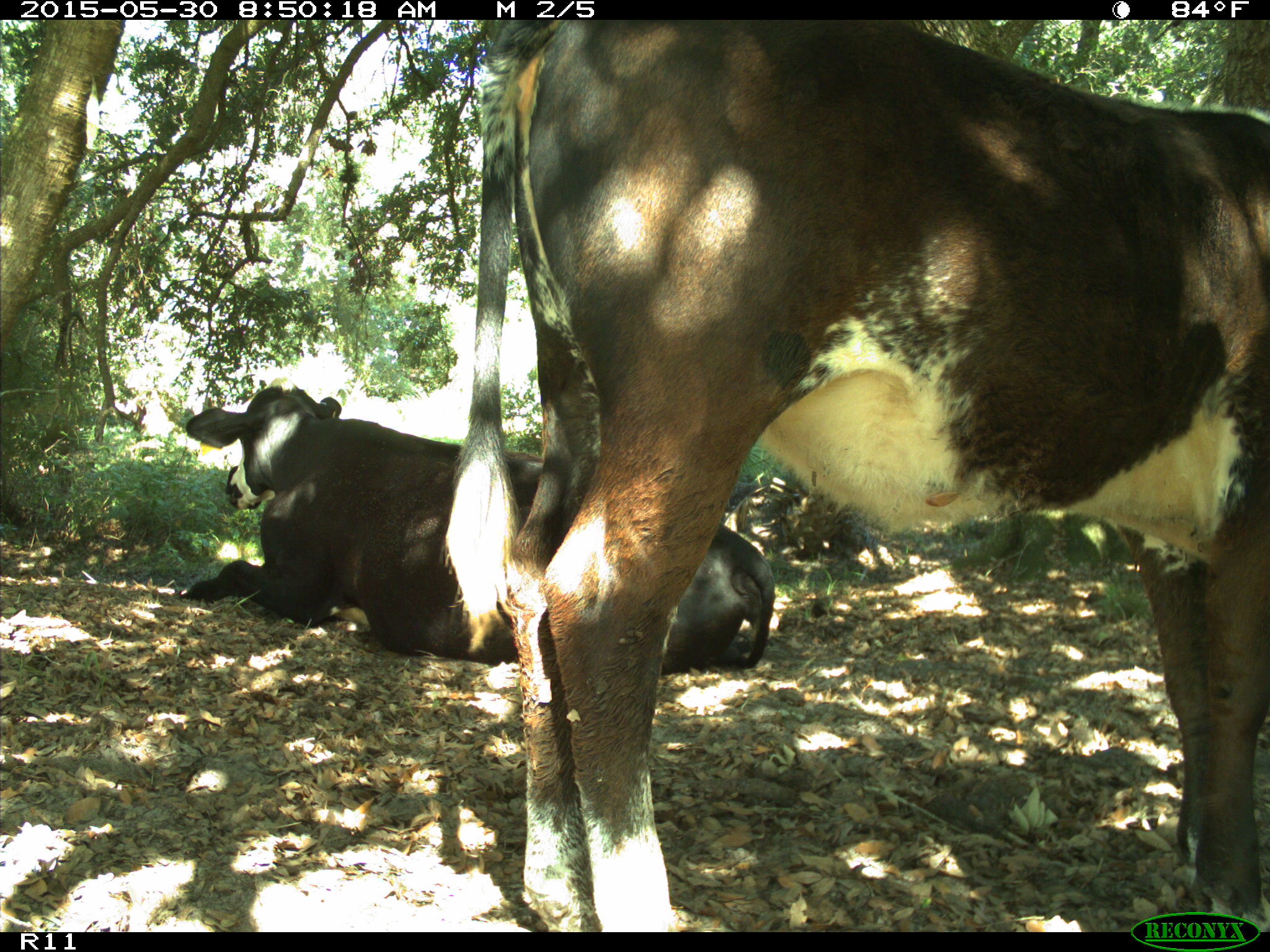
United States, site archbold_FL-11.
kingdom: Animalia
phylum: Chordata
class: Mammalia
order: Artiodactyla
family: Bovidae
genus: Bos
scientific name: Bos taurus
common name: domestic cow